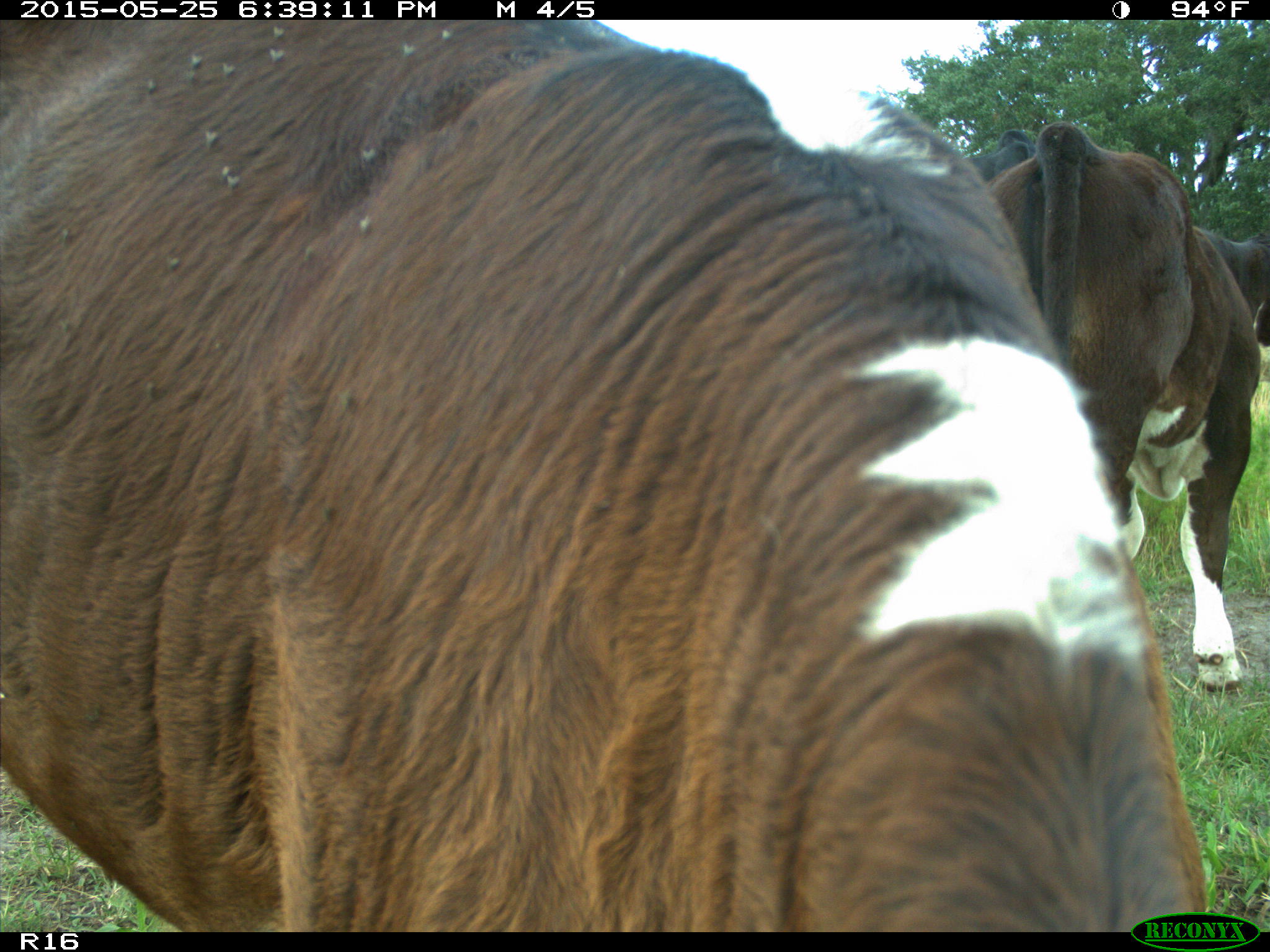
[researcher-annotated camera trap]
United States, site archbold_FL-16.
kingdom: Animalia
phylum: Chordata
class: Mammalia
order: Artiodactyla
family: Bovidae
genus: Bos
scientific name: Bos taurus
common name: domestic cow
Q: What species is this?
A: Bos taurus (domestic cow).